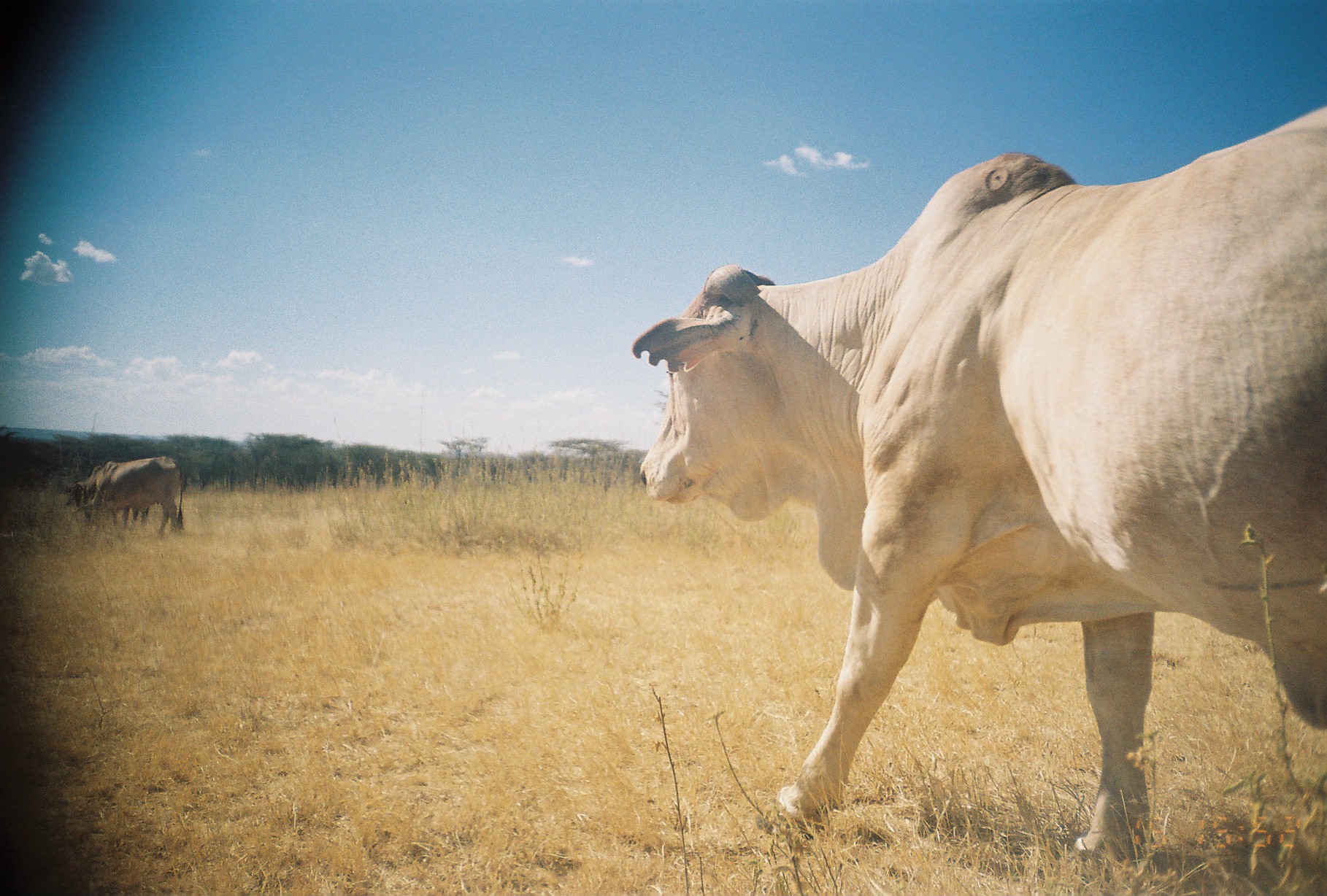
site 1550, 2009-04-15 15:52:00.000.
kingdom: Animalia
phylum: Chordata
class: Mammalia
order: Artiodactyla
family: Bovidae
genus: Bos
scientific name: Bos taurus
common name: domestic cattle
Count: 3.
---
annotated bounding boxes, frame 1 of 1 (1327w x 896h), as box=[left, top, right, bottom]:
bos taurus: box=[627, 102, 1327, 879]; box=[80, 455, 185, 541]; box=[65, 459, 150, 535]